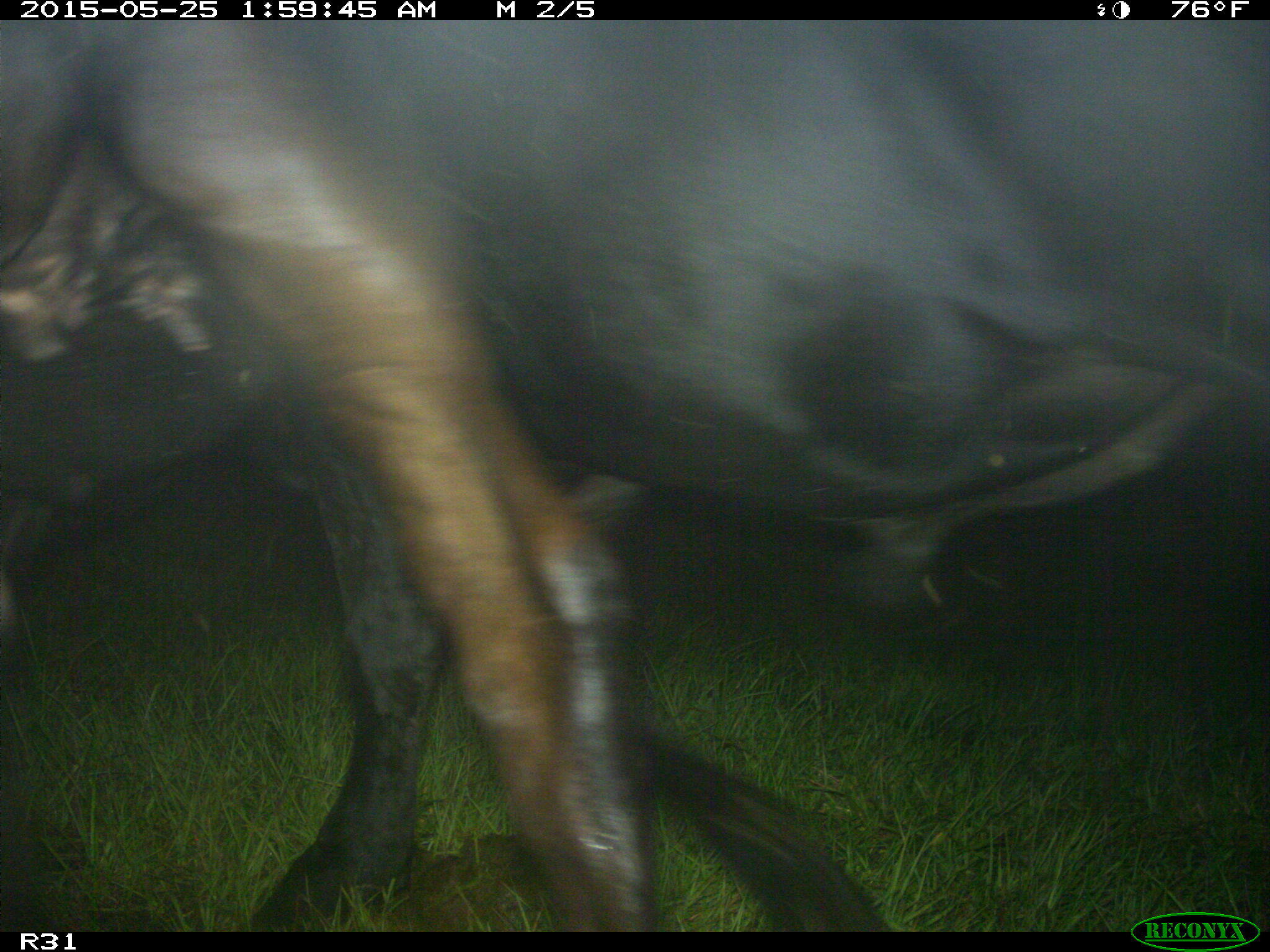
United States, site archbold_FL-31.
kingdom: Animalia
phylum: Chordata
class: Mammalia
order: Artiodactyla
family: Bovidae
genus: Bos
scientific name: Bos taurus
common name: domestic cow